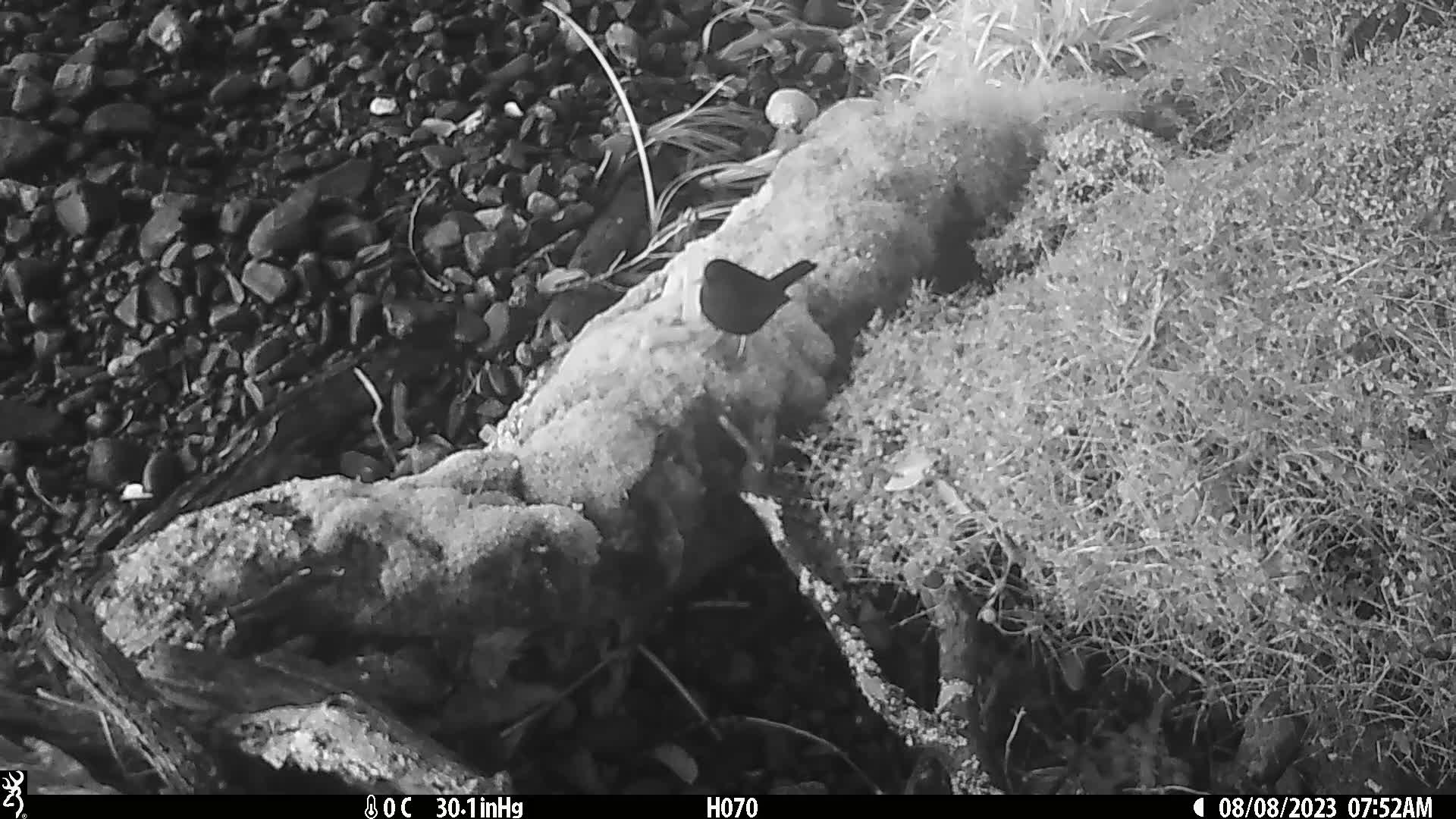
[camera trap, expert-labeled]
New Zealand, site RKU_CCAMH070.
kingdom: Animalia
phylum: Chordata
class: Aves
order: Passeriformes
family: Turdidae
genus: Turdus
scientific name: Turdus merula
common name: eurasian blackbird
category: blackbird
Blackbird (eurasian blackbird) (Turdus merula).